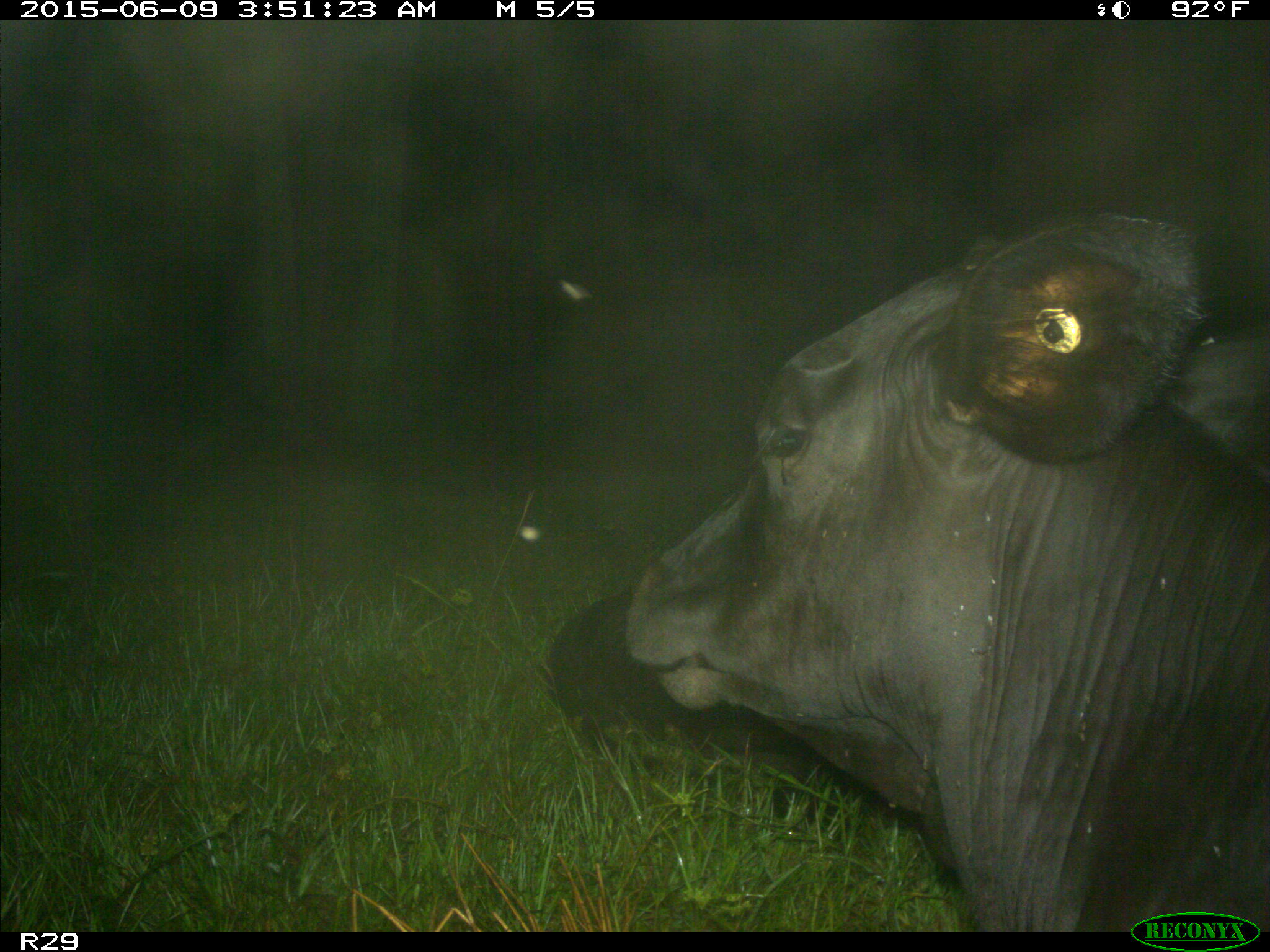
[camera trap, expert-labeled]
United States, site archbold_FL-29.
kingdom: Animalia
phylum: Chordata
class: Mammalia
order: Artiodactyla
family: Bovidae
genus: Bos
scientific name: Bos taurus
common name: domestic cow